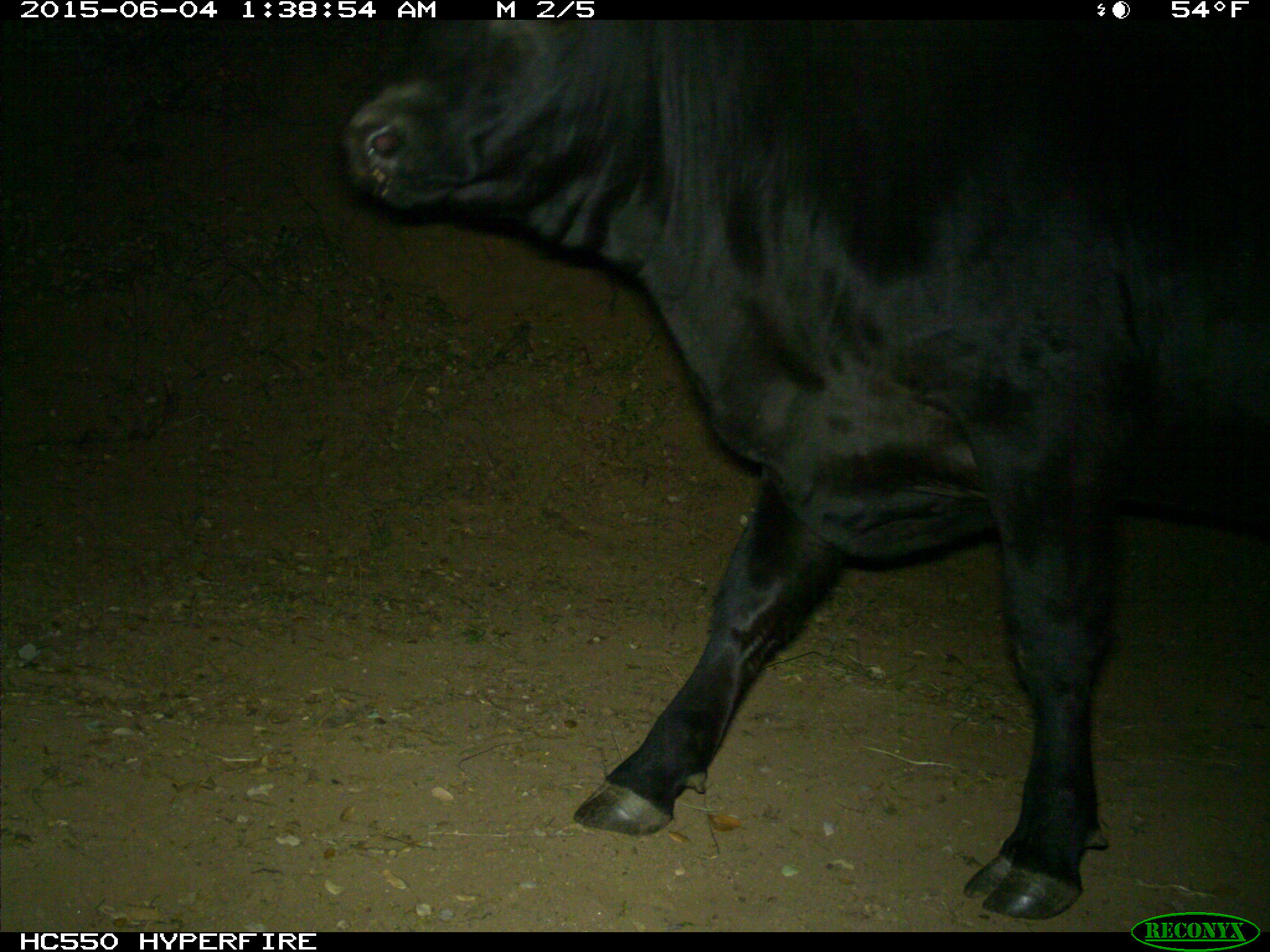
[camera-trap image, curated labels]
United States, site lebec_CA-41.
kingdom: Animalia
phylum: Chordata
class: Mammalia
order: Artiodactyla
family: Bovidae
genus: Bos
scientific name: Bos taurus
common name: domestic cow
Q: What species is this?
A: Bos taurus (domestic cow).